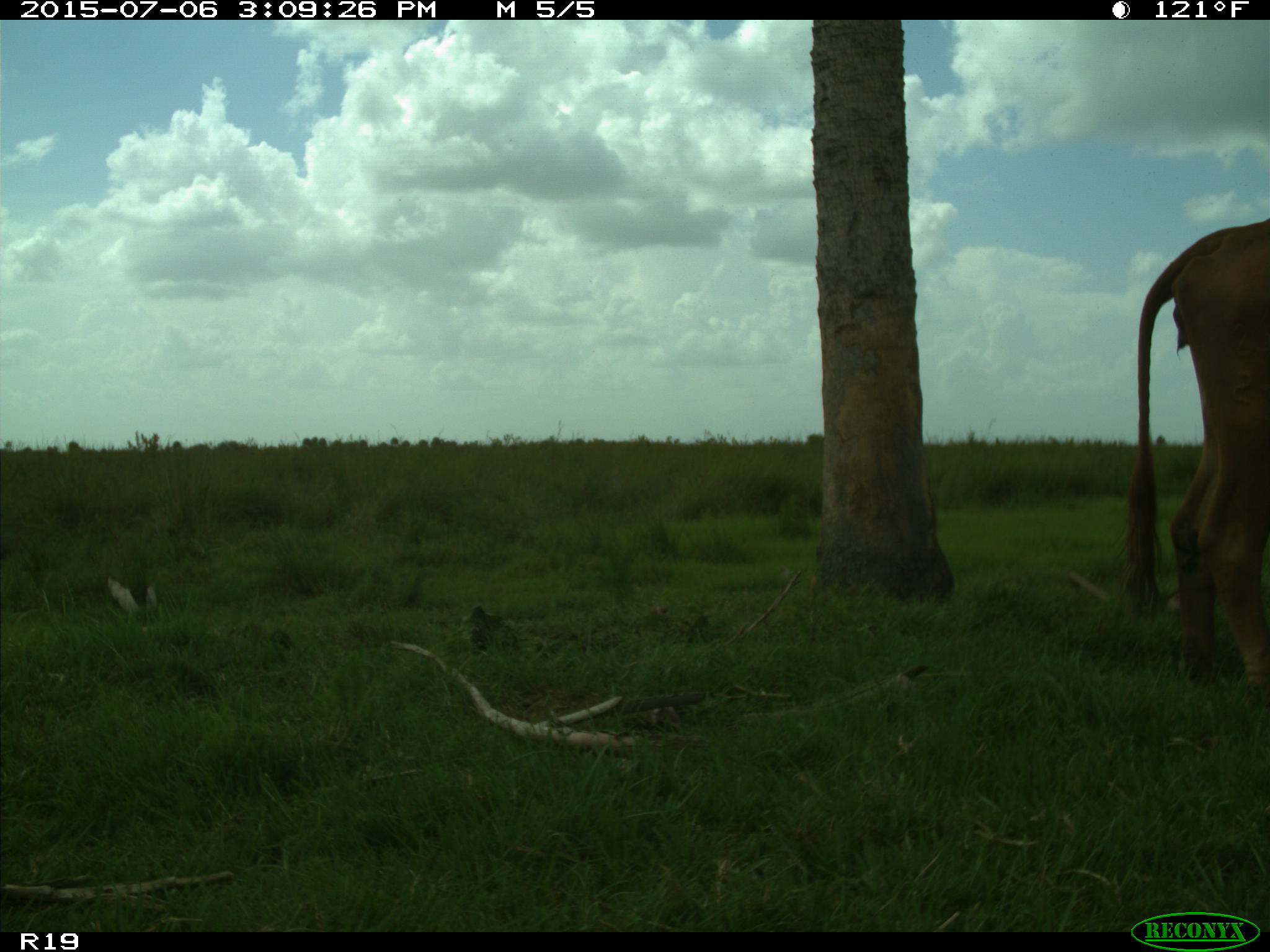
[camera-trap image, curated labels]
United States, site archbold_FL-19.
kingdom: Animalia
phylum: Chordata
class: Mammalia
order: Artiodactyla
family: Bovidae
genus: Bos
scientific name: Bos taurus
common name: domestic cow